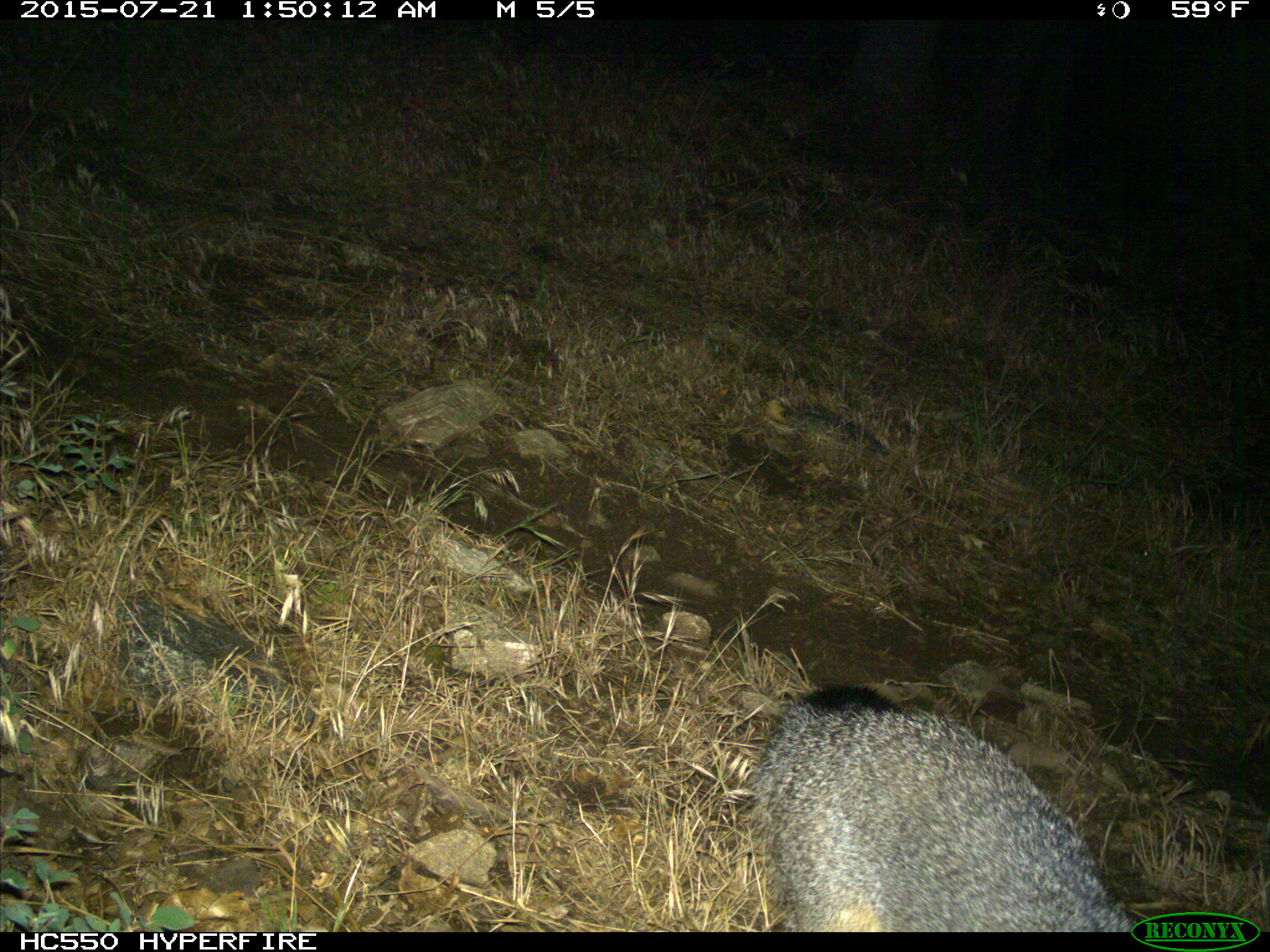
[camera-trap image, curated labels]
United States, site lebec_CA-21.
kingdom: Animalia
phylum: Chordata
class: Mammalia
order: Carnivora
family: Canidae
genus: Urocyon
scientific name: Urocyon cinereoargenteus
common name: gray fox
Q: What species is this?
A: Urocyon cinereoargenteus (gray fox).